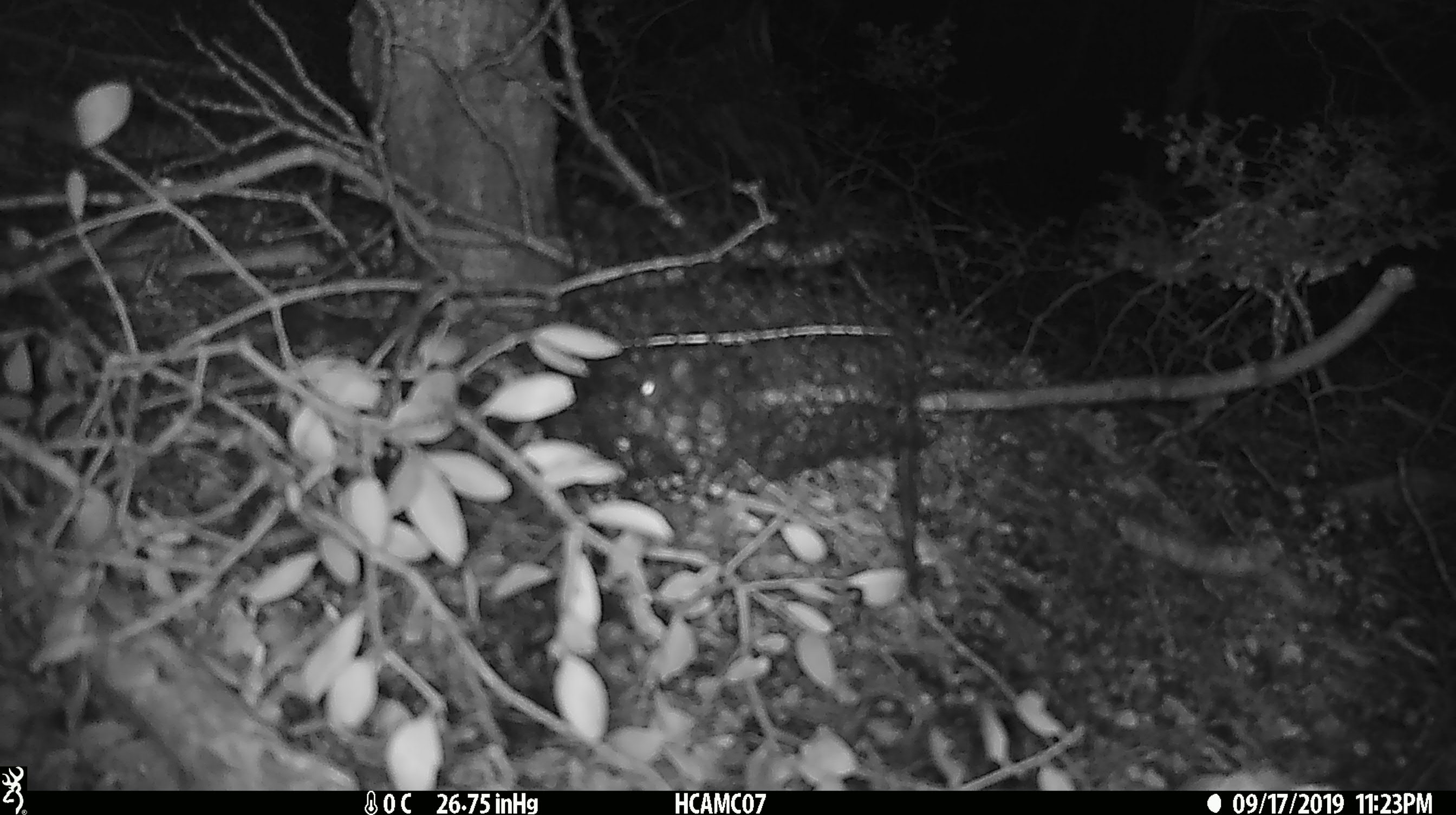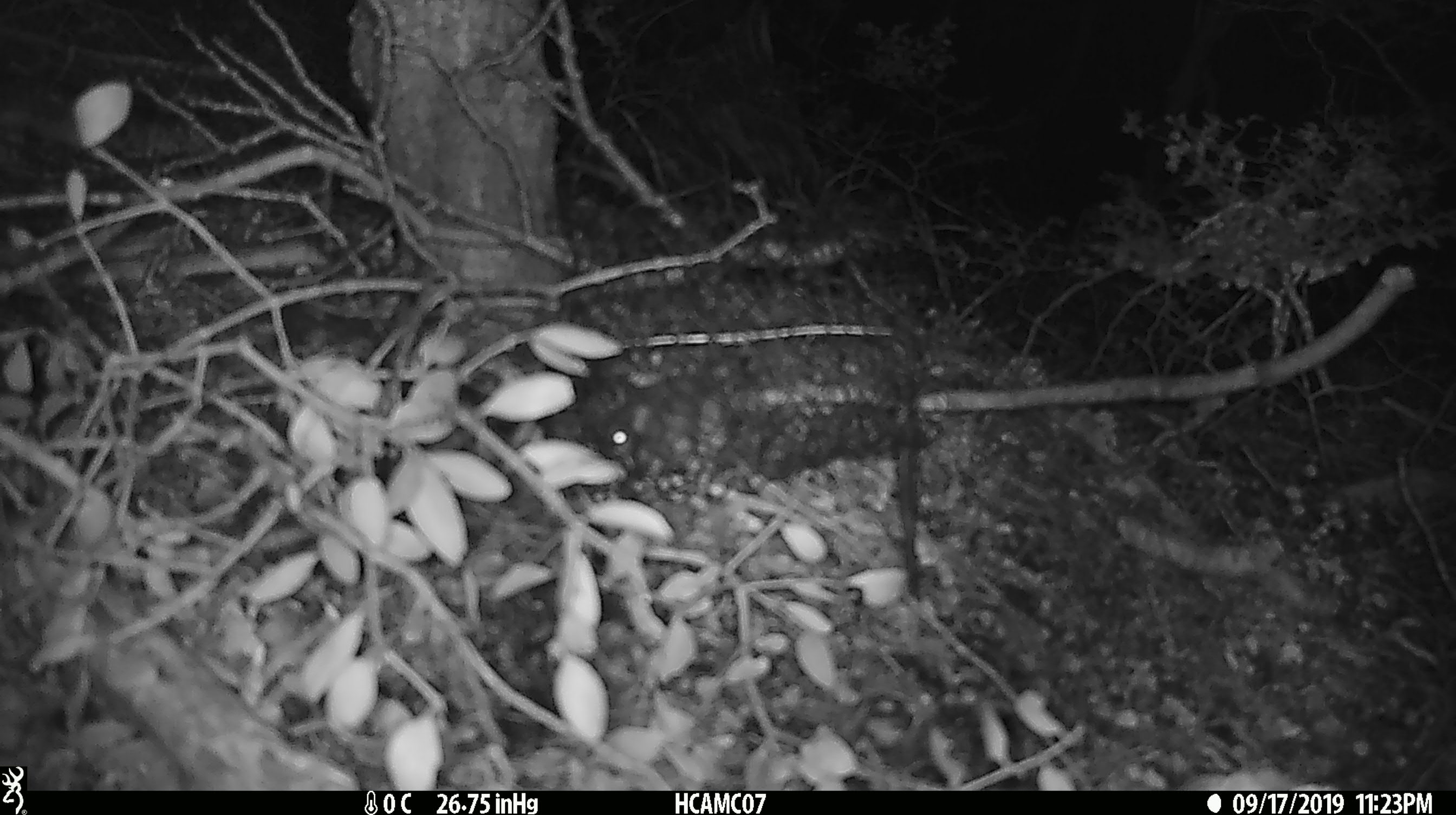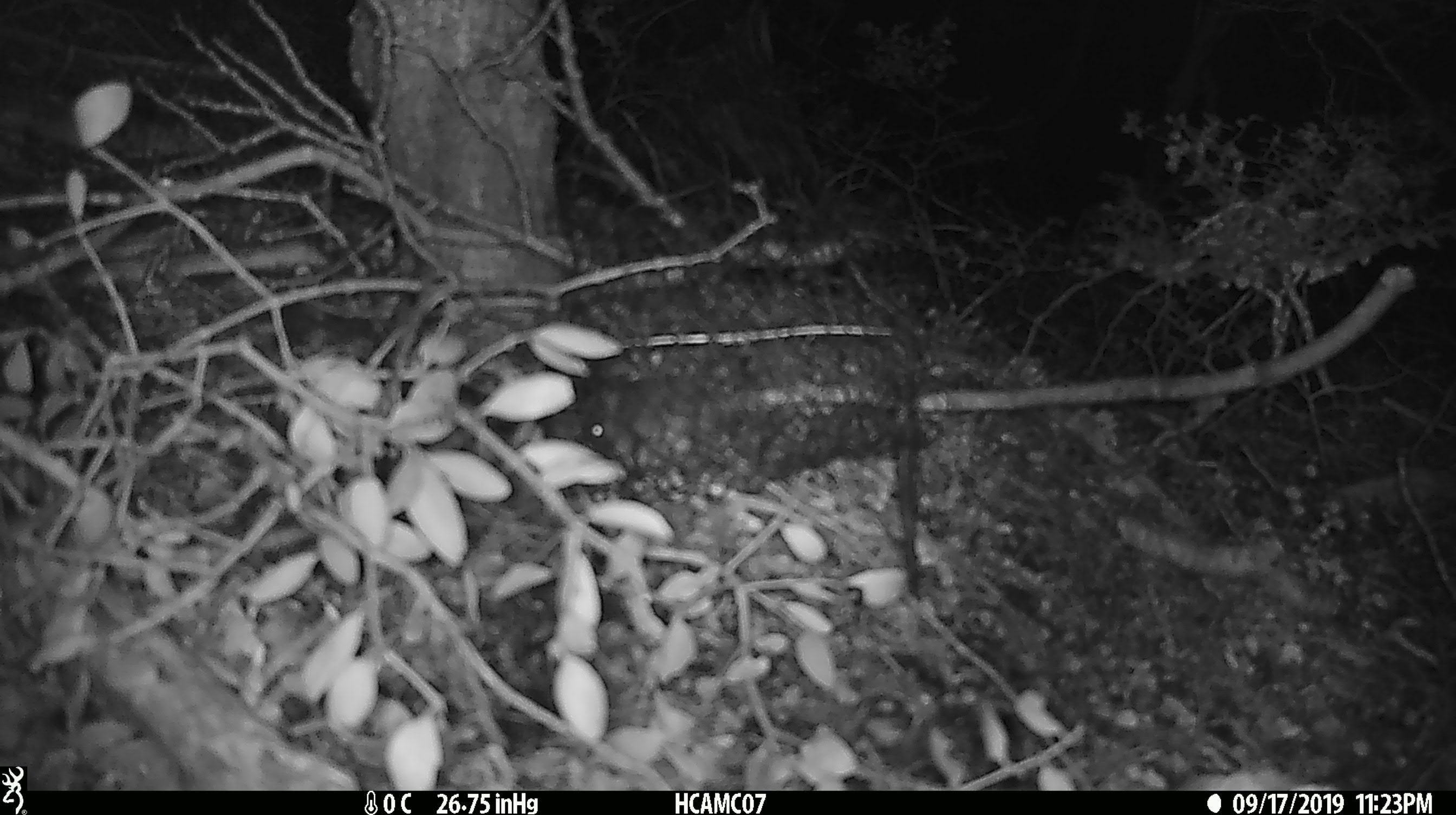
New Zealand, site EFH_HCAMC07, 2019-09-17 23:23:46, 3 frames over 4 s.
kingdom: Animalia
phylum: Chordata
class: Mammalia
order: Rodentia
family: Muridae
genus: Mus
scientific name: Mus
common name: mouse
Mouse (Mus).